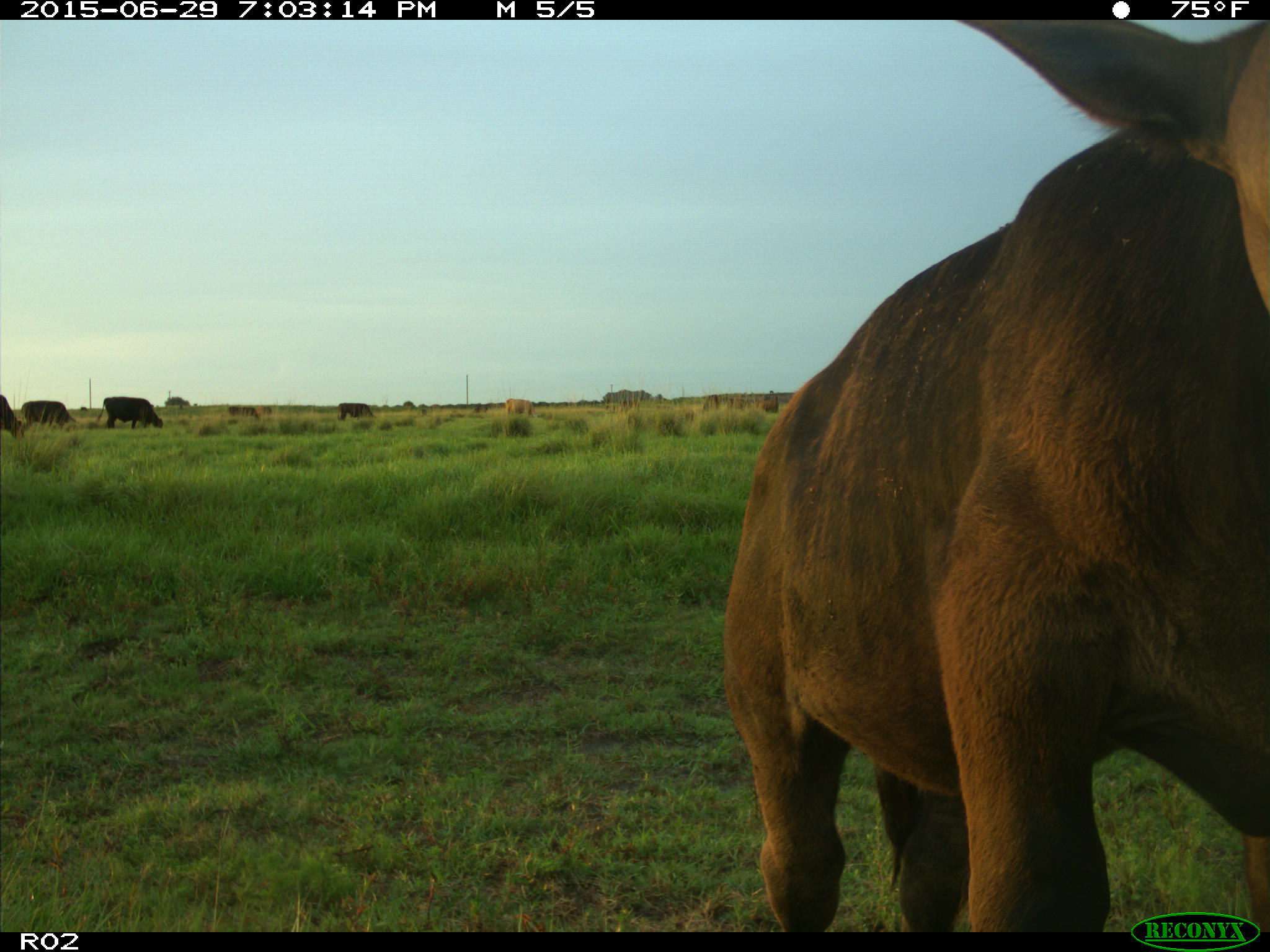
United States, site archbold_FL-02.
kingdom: Animalia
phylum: Chordata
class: Mammalia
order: Artiodactyla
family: Bovidae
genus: Bos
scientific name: Bos taurus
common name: domestic cow